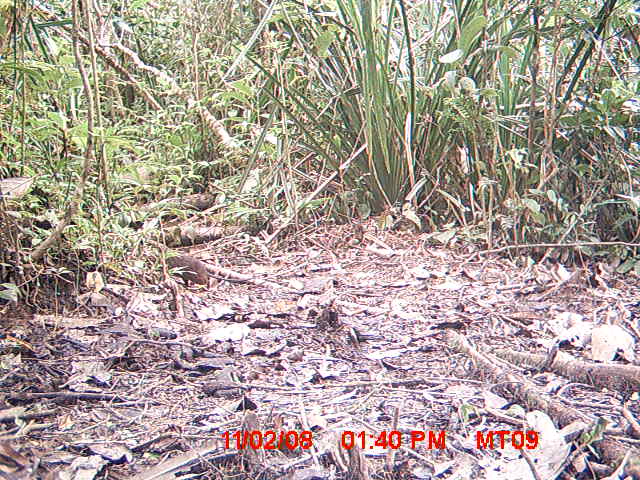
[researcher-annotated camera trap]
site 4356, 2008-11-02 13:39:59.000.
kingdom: Animalia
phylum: Chordata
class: Aves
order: Cuculiformes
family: Cuculidae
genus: Coua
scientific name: Coua serriana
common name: red-breasted coua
Coua serriana (red-breasted coua), count 1.